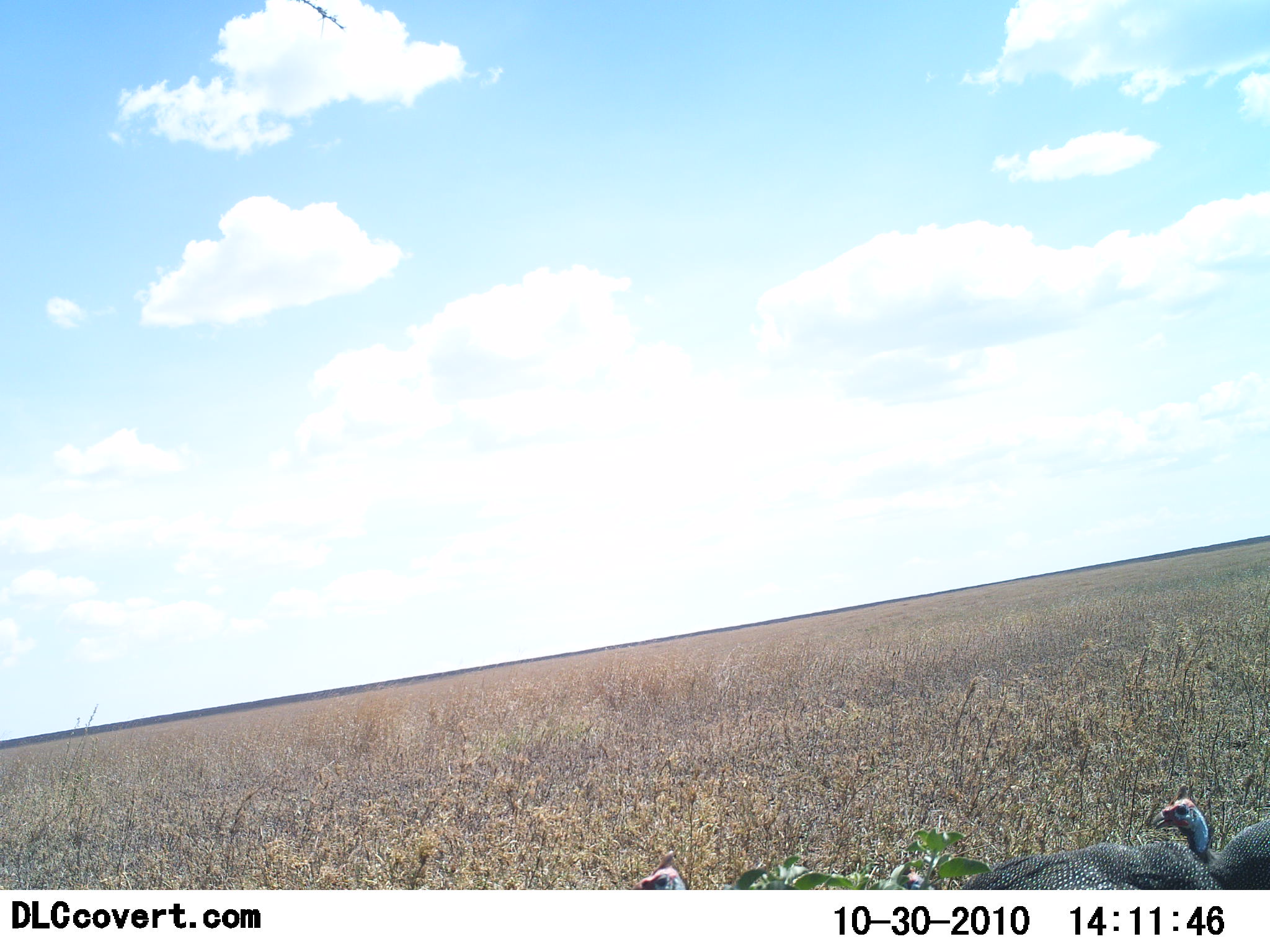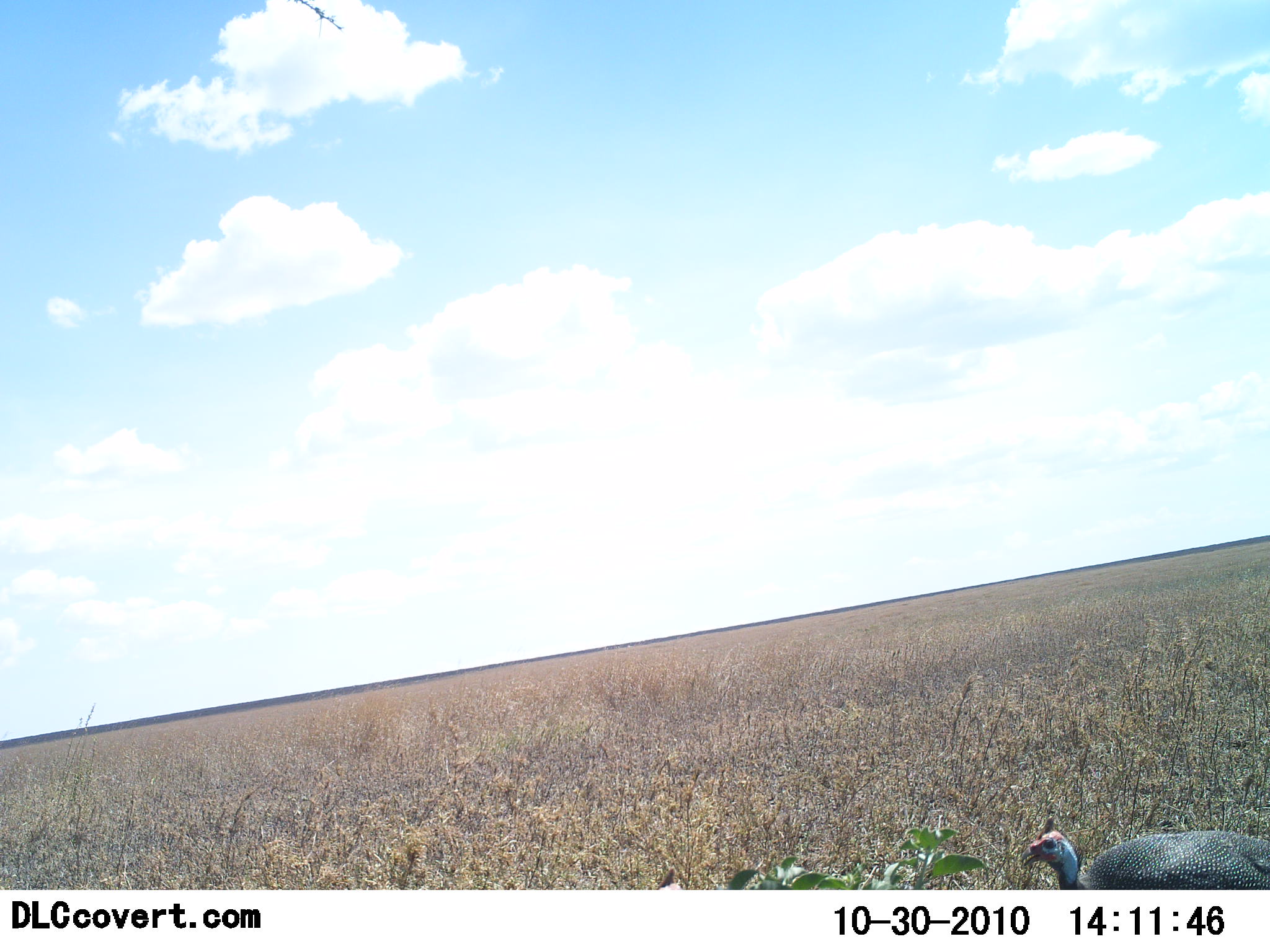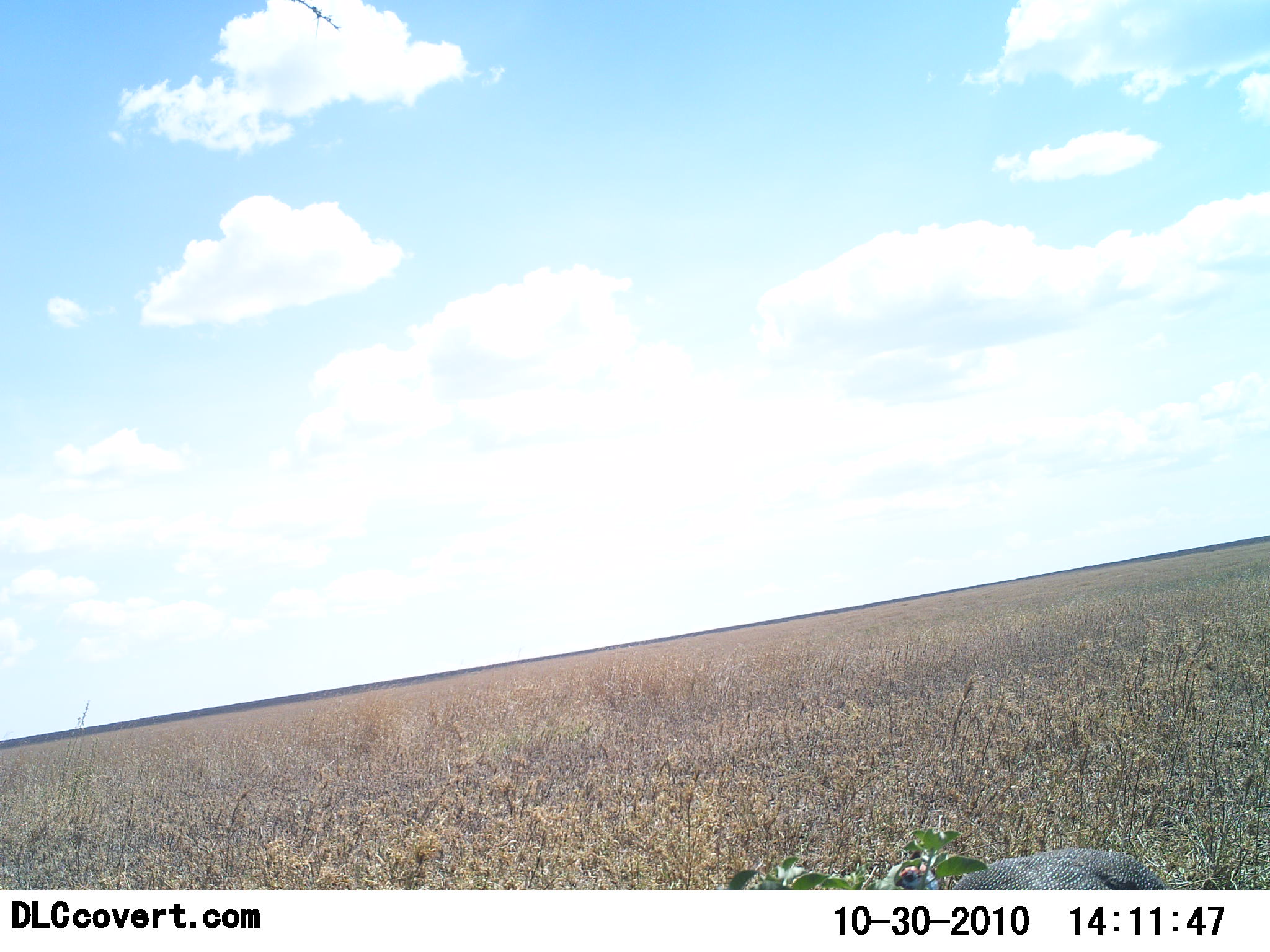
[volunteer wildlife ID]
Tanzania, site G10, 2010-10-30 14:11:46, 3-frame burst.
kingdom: Animalia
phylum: Chordata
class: Aves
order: Galliformes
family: Numididae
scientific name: Numididae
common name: guinea fowl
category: guineafowl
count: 3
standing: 19%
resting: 0%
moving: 86%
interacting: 0%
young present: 0%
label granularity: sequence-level